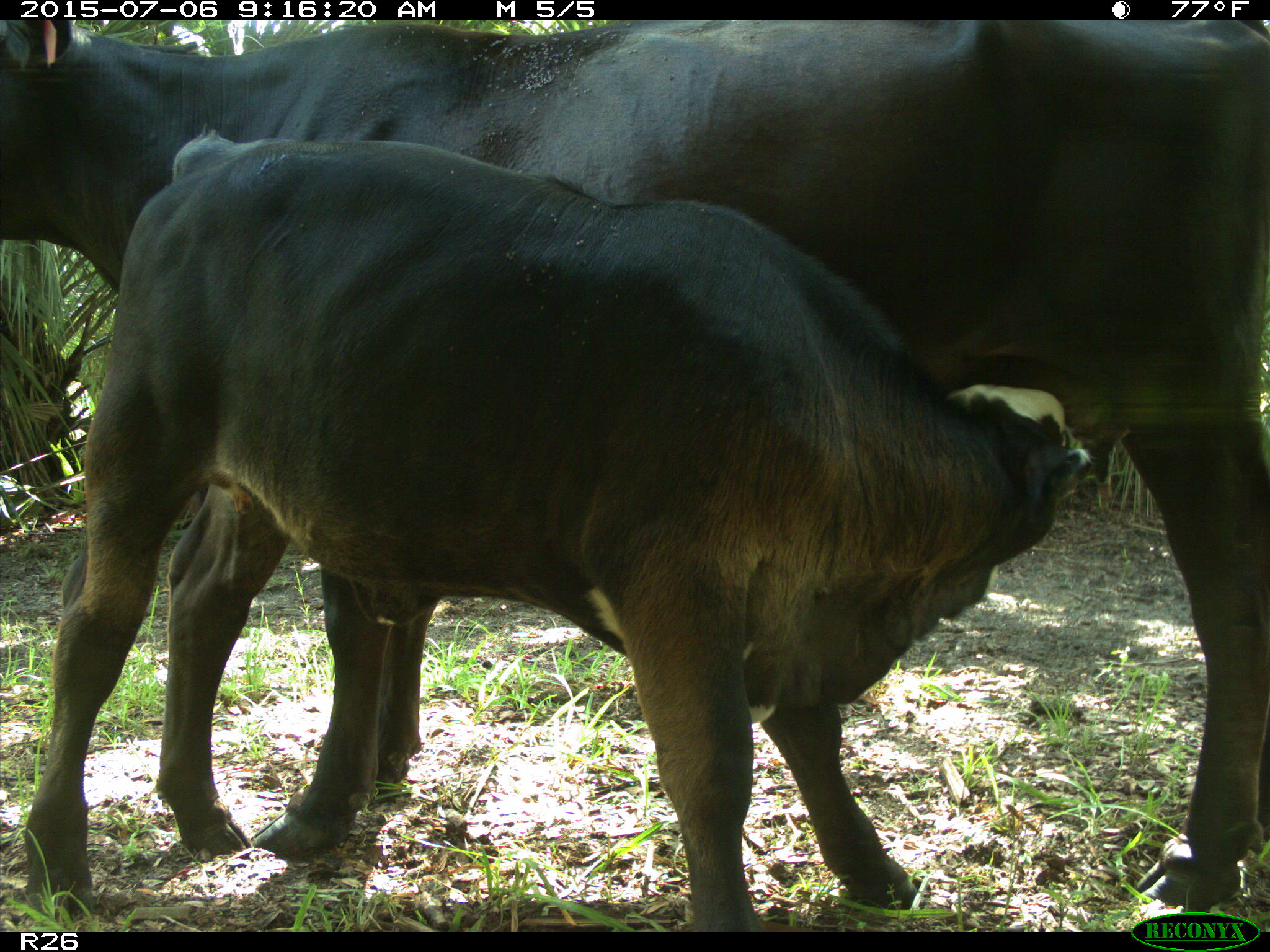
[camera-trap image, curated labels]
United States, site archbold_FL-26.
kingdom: Animalia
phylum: Chordata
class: Mammalia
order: Artiodactyla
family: Bovidae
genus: Bos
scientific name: Bos taurus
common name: domestic cow